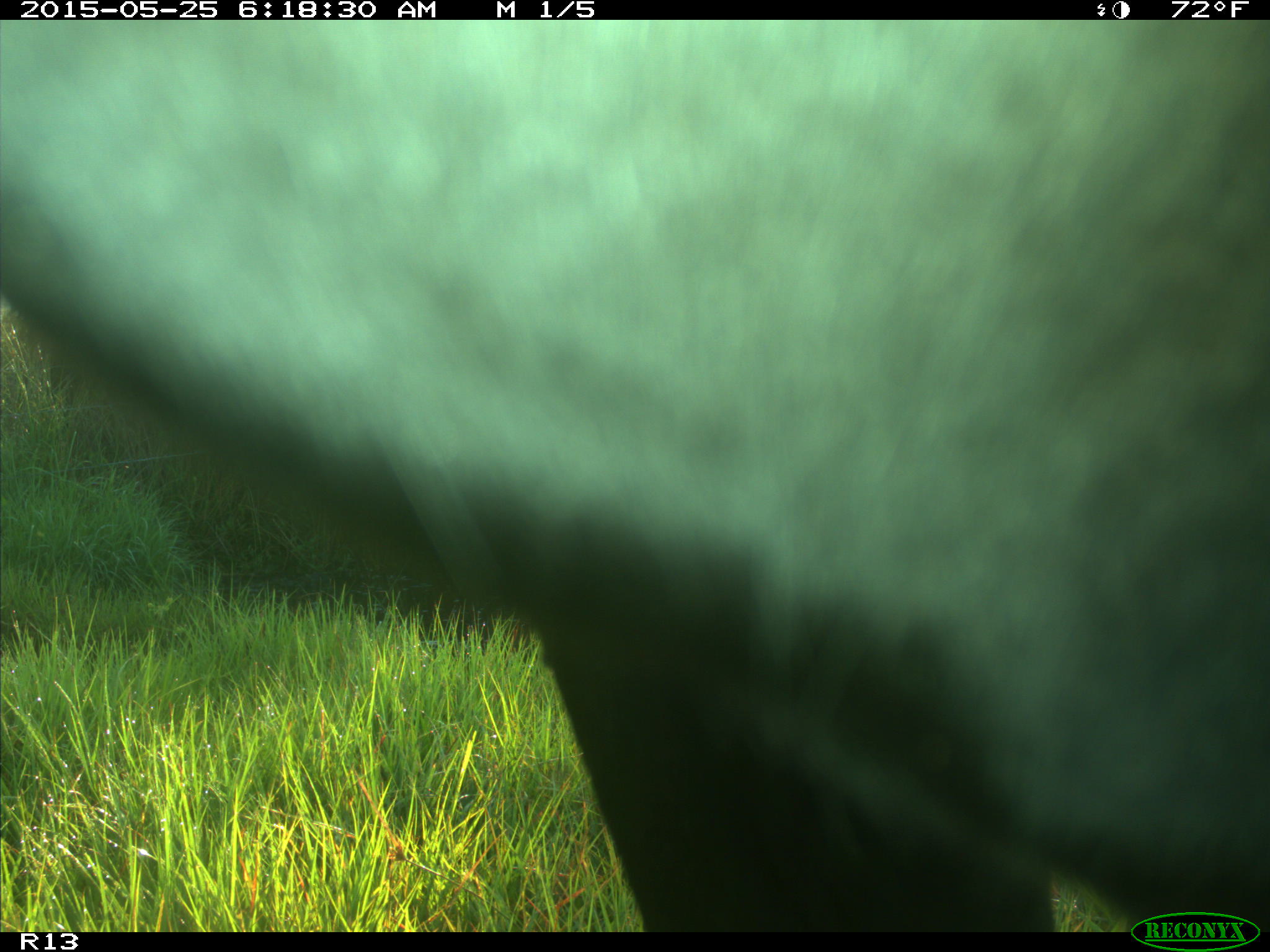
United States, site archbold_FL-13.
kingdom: Animalia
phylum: Chordata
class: Mammalia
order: Artiodactyla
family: Bovidae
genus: Bos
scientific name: Bos taurus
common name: domestic cow